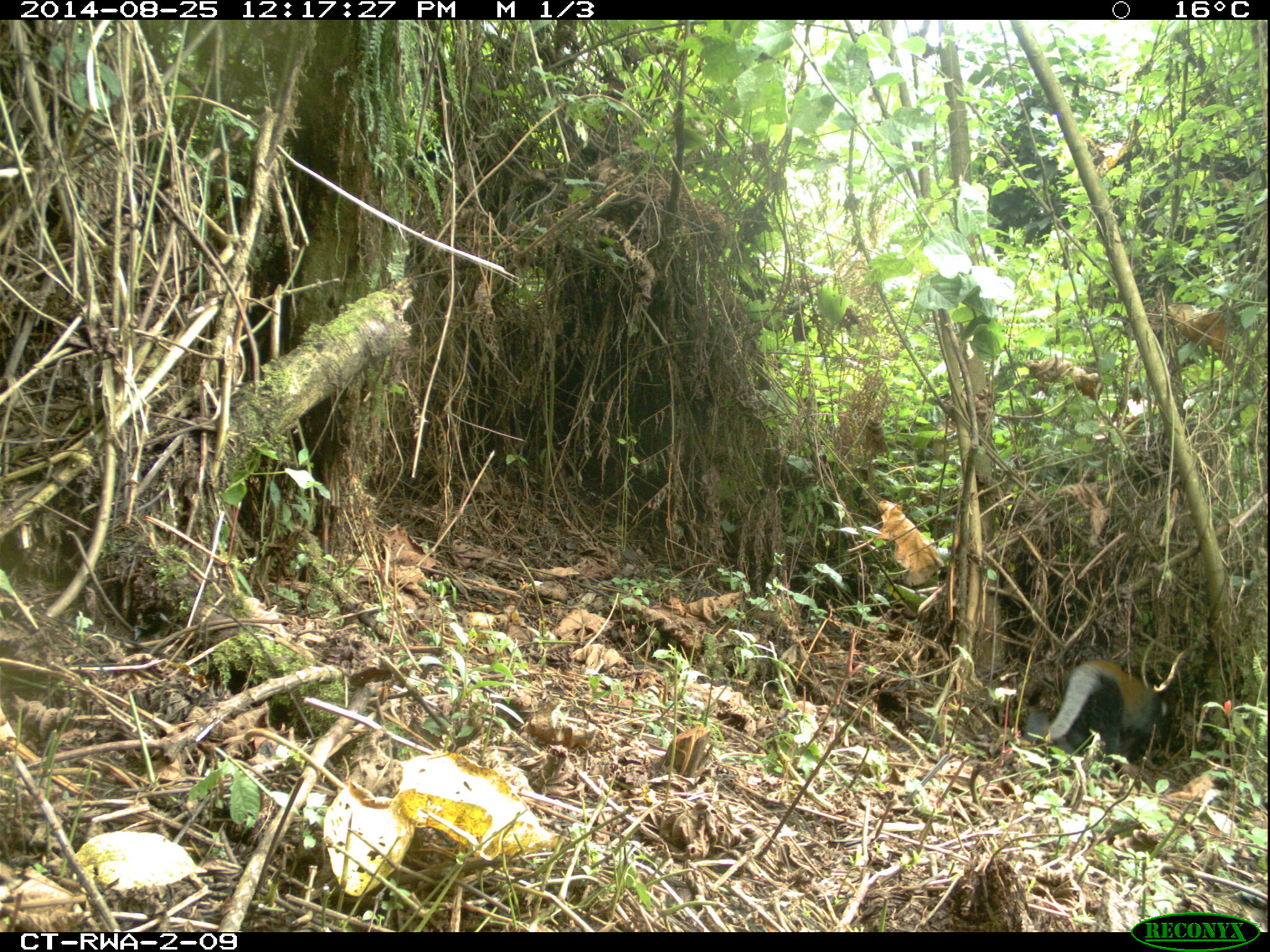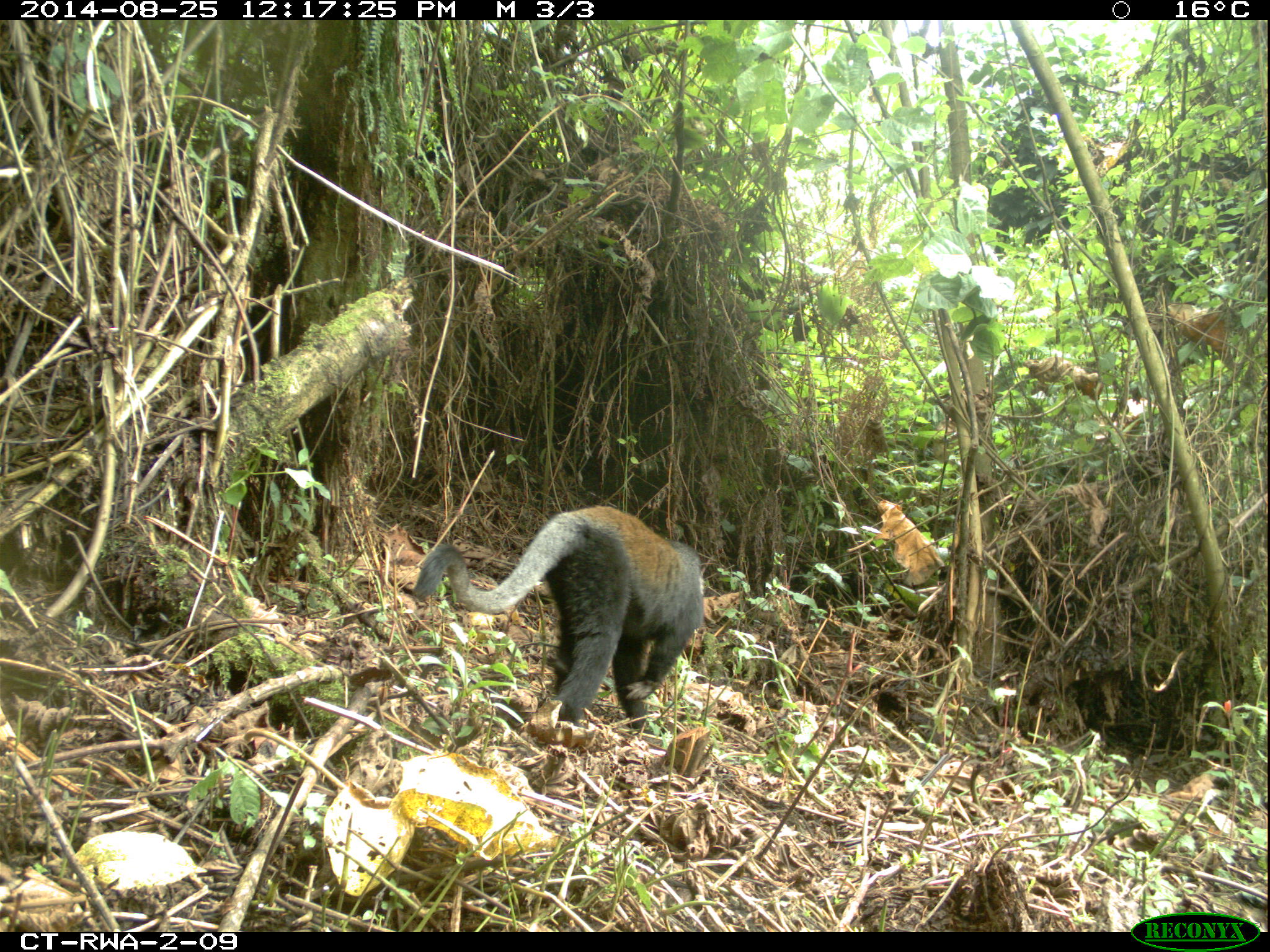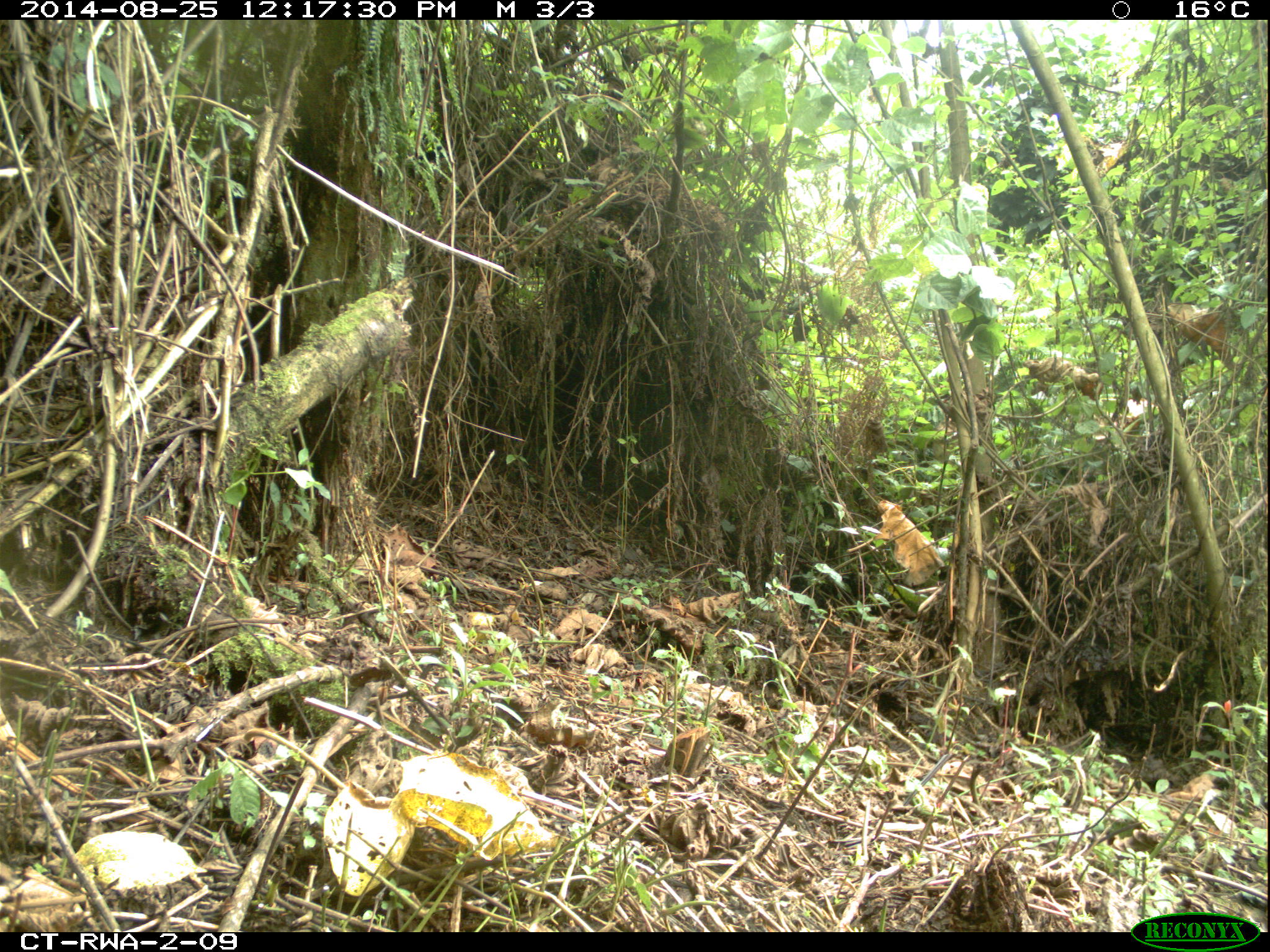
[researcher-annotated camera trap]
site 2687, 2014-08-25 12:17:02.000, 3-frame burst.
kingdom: Animalia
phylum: Chordata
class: Mammalia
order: Primates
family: Cercopithecidae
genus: Allochrocebus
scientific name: Allochrocebus lhoesti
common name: l'hoest's monkey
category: cercopithecus lhoesti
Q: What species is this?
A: Cercopithecus lhoesti (l'hoest's monkey) (Allochrocebus lhoesti).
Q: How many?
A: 3.